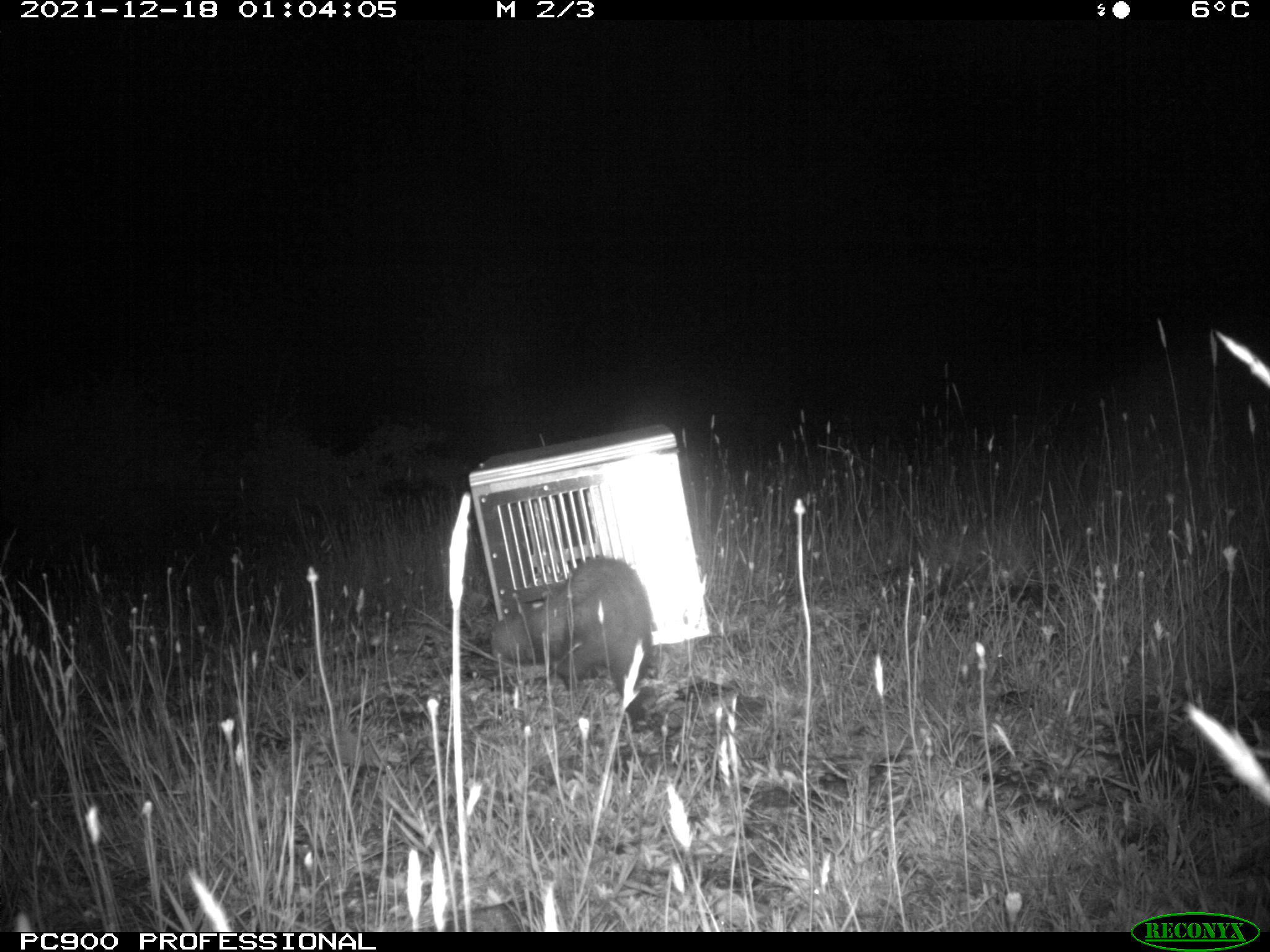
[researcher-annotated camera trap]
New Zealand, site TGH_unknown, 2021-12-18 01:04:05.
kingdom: Animalia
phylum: Chordata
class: Mammalia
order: Carnivora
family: Mustelidae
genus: Mustela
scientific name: Mustela furo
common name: ferret